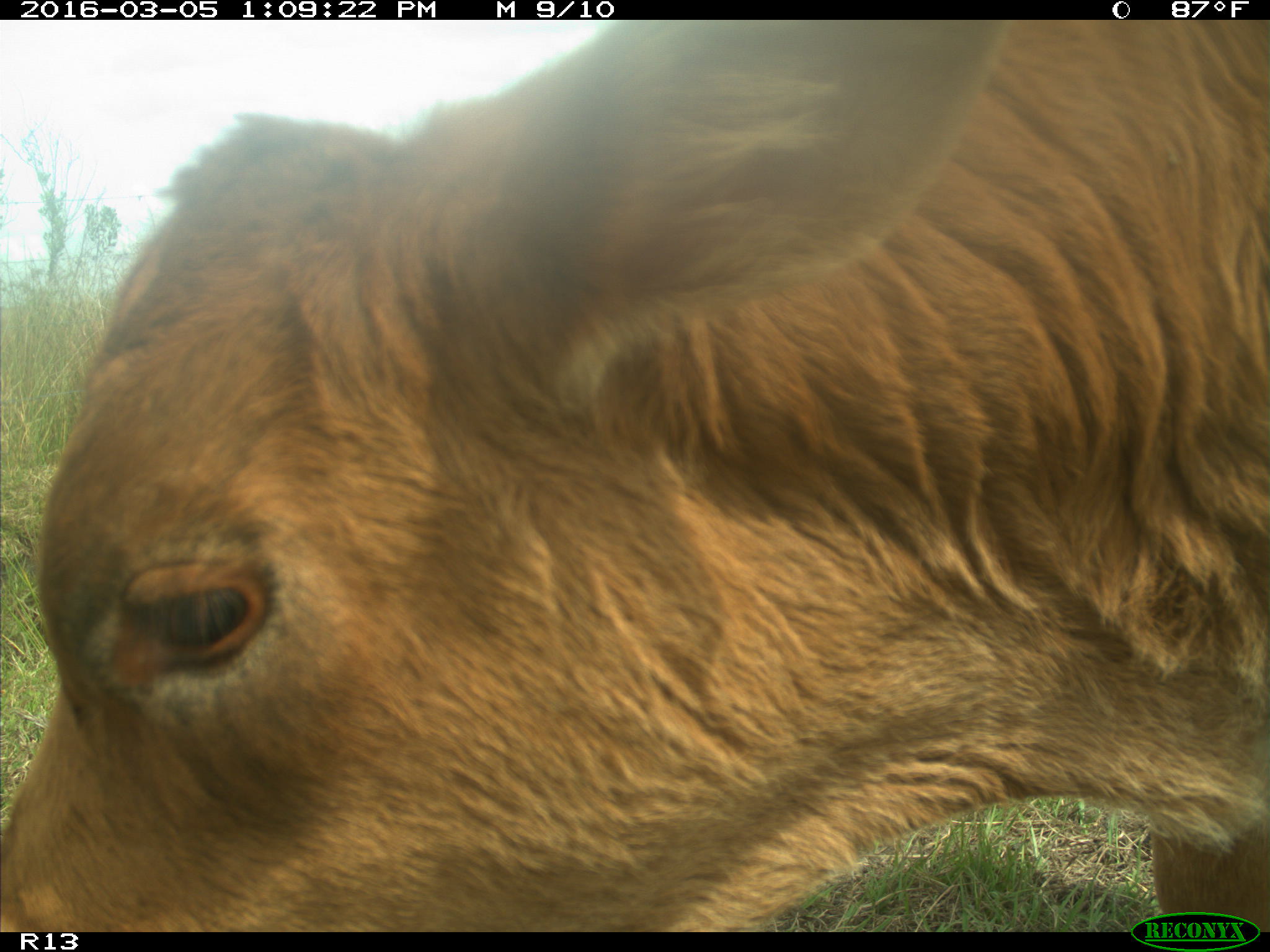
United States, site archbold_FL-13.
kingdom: Animalia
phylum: Chordata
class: Mammalia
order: Artiodactyla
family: Bovidae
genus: Bos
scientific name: Bos taurus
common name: domestic cow